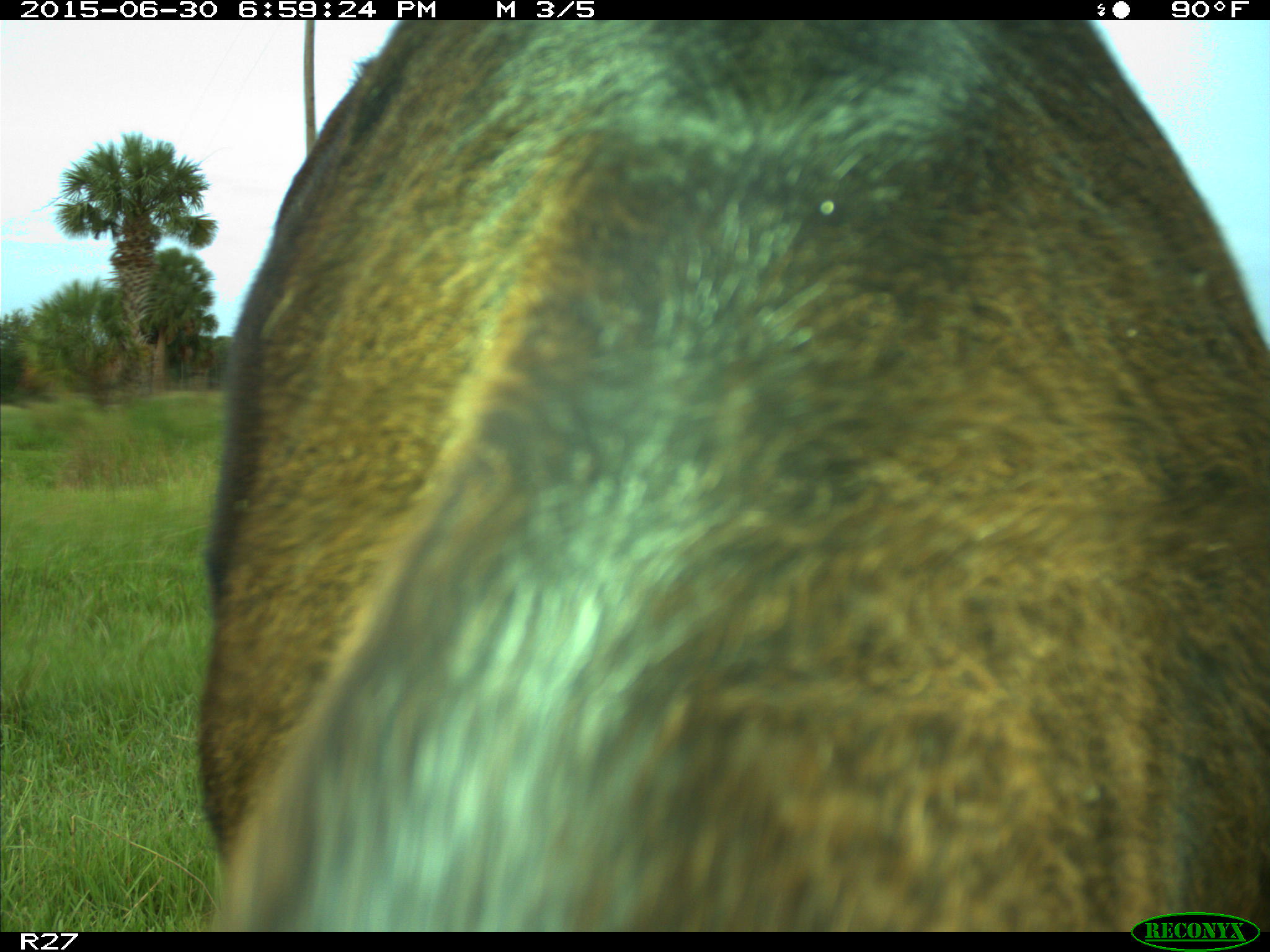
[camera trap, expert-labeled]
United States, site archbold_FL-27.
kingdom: Animalia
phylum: Chordata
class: Mammalia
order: Artiodactyla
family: Bovidae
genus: Bos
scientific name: Bos taurus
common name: domestic cow